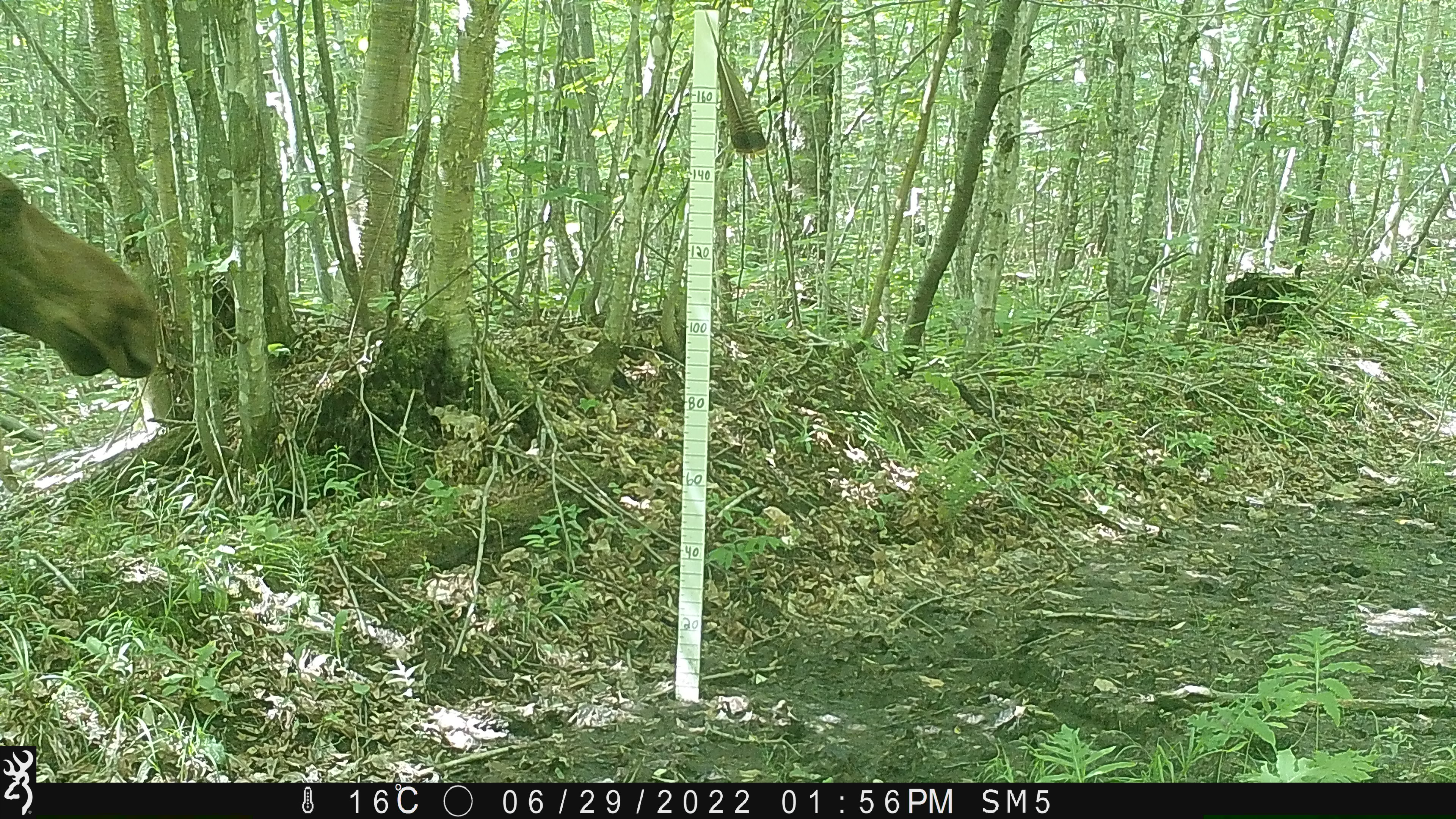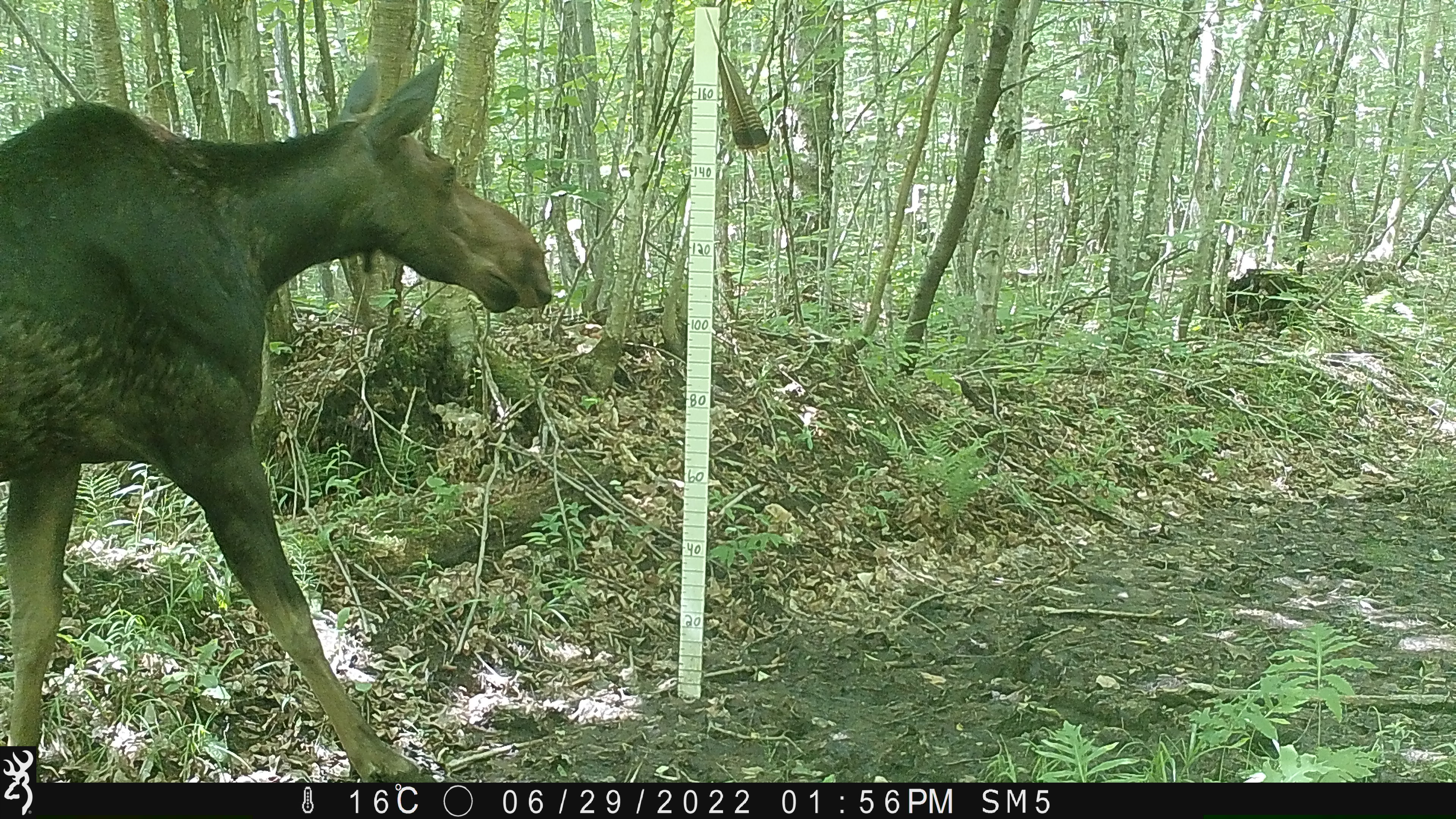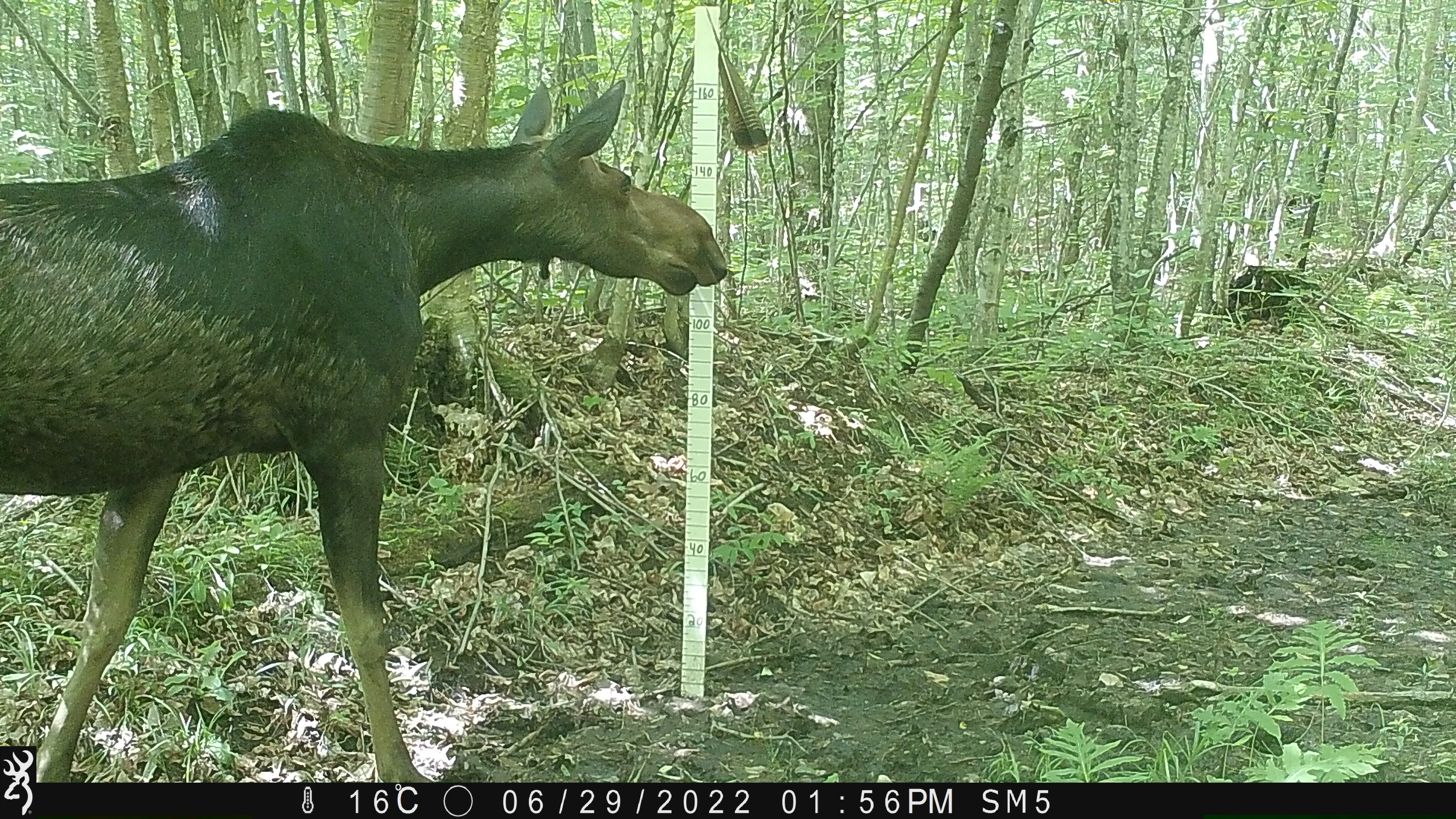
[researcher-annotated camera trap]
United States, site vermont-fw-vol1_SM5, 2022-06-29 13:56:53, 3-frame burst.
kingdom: Animalia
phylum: Chordata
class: Mammalia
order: Artiodactyla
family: Cervidae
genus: Alces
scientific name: Alces alces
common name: moose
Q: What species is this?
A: Moose (Alces alces).